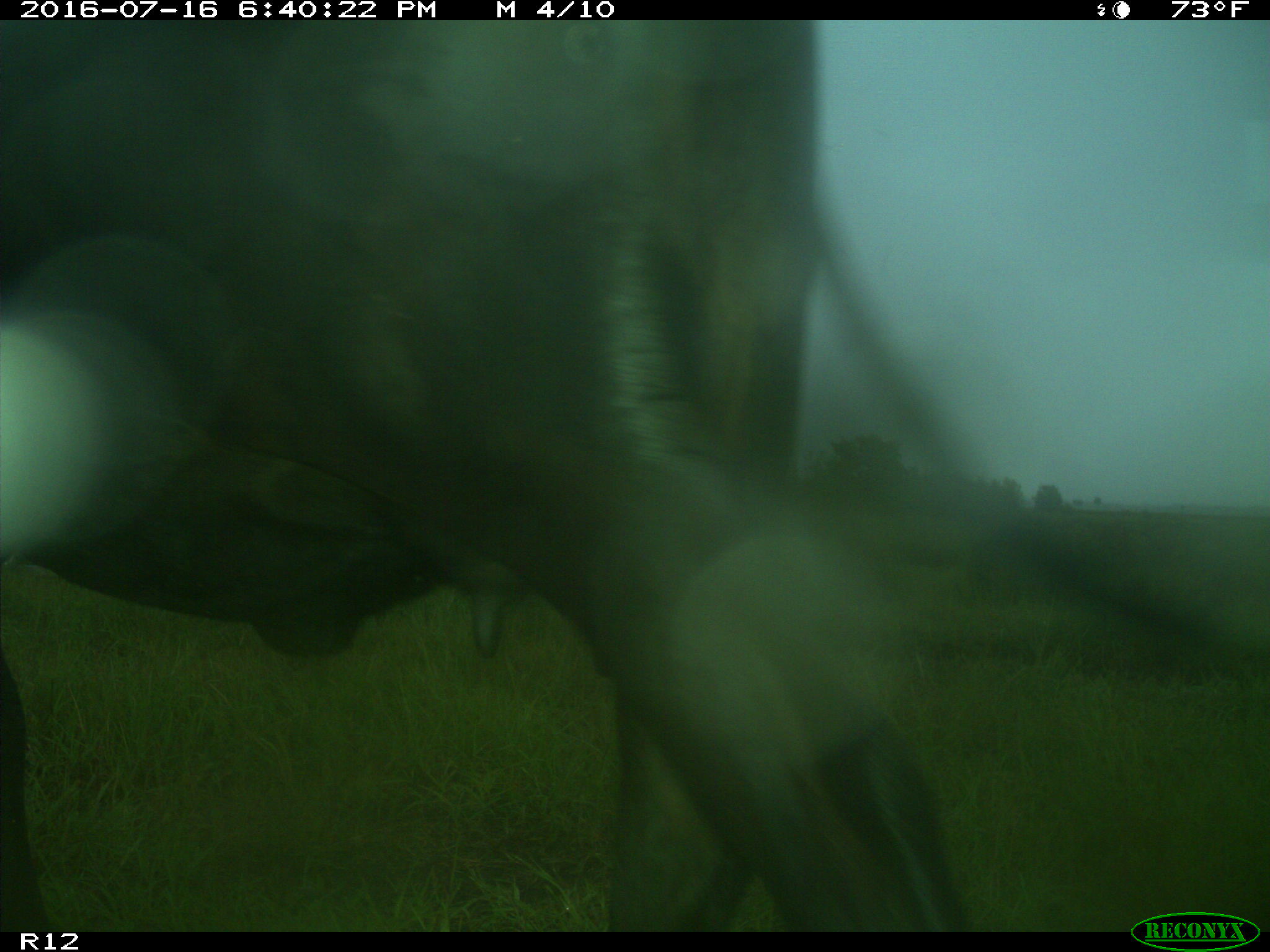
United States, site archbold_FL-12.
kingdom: Animalia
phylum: Chordata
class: Mammalia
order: Artiodactyla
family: Bovidae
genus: Bos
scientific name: Bos taurus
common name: domestic cow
Bos taurus (domestic cow).